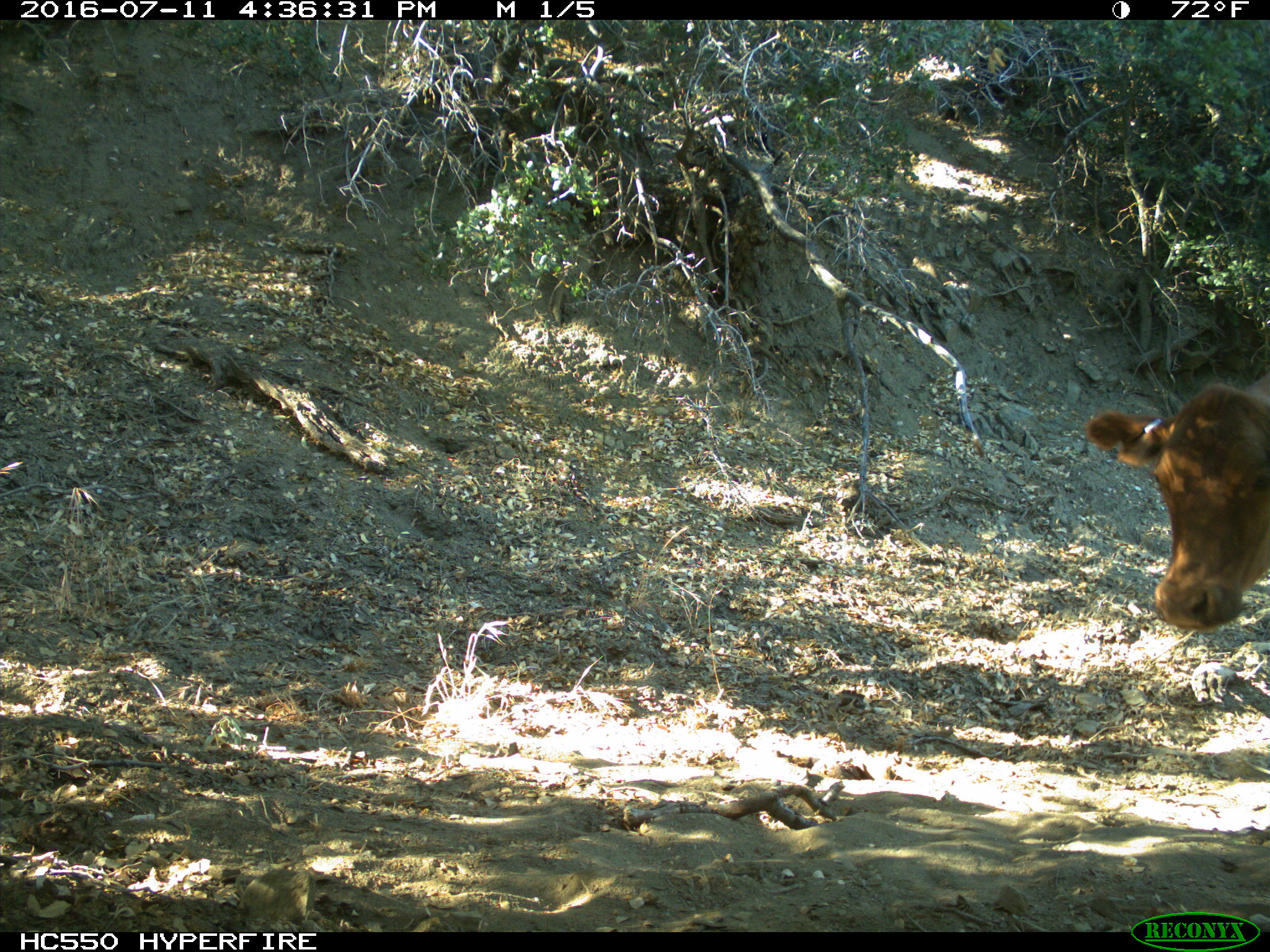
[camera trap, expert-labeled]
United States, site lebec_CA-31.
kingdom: Animalia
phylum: Chordata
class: Mammalia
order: Artiodactyla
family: Bovidae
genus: Bos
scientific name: Bos taurus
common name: domestic cow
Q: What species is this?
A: Bos taurus (domestic cow).